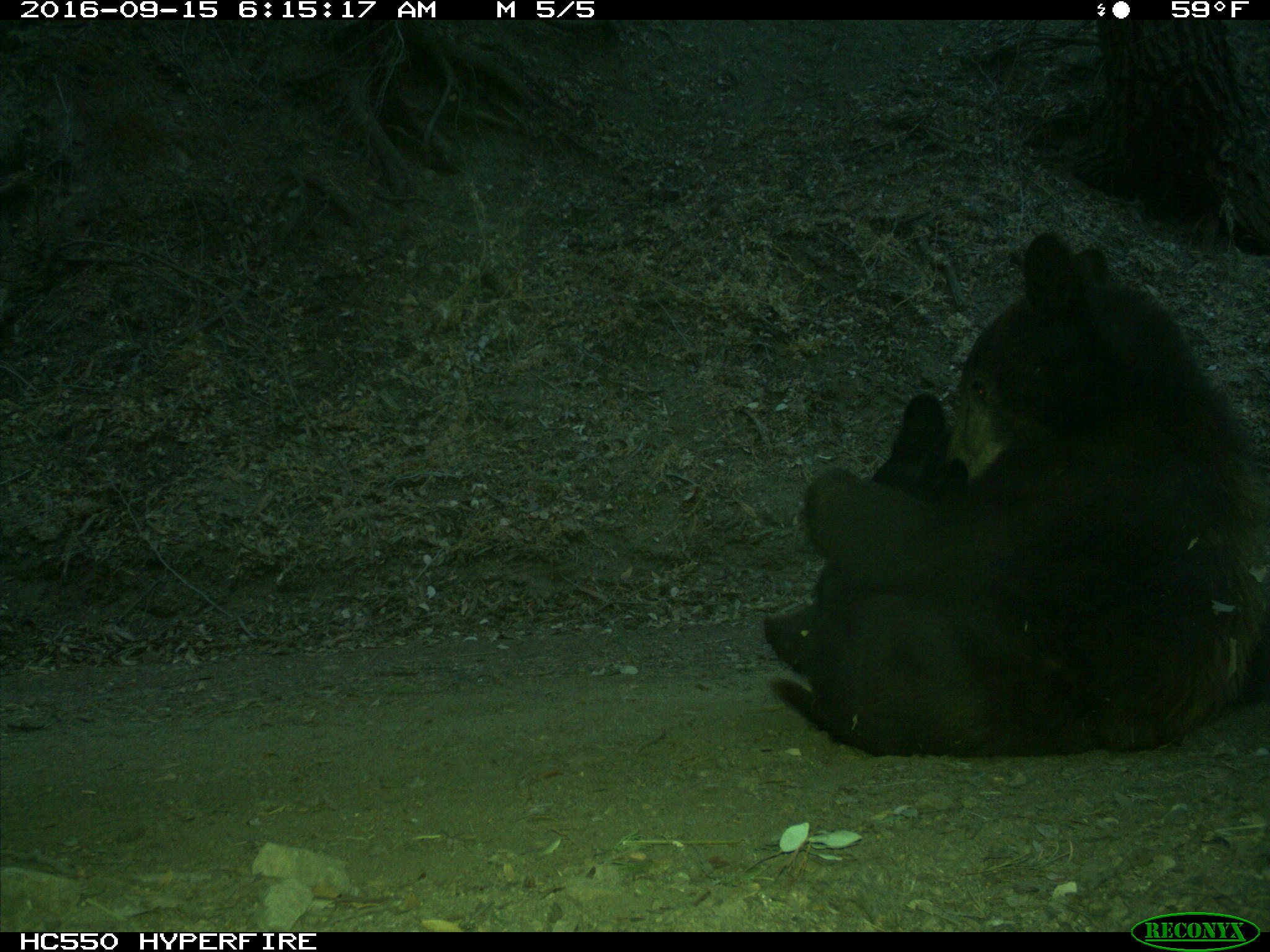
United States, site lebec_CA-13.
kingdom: Animalia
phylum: Chordata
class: Mammalia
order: Carnivora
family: Ursidae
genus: Ursus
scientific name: Ursus americanus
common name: american black bear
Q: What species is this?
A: Ursus americanus (american black bear).